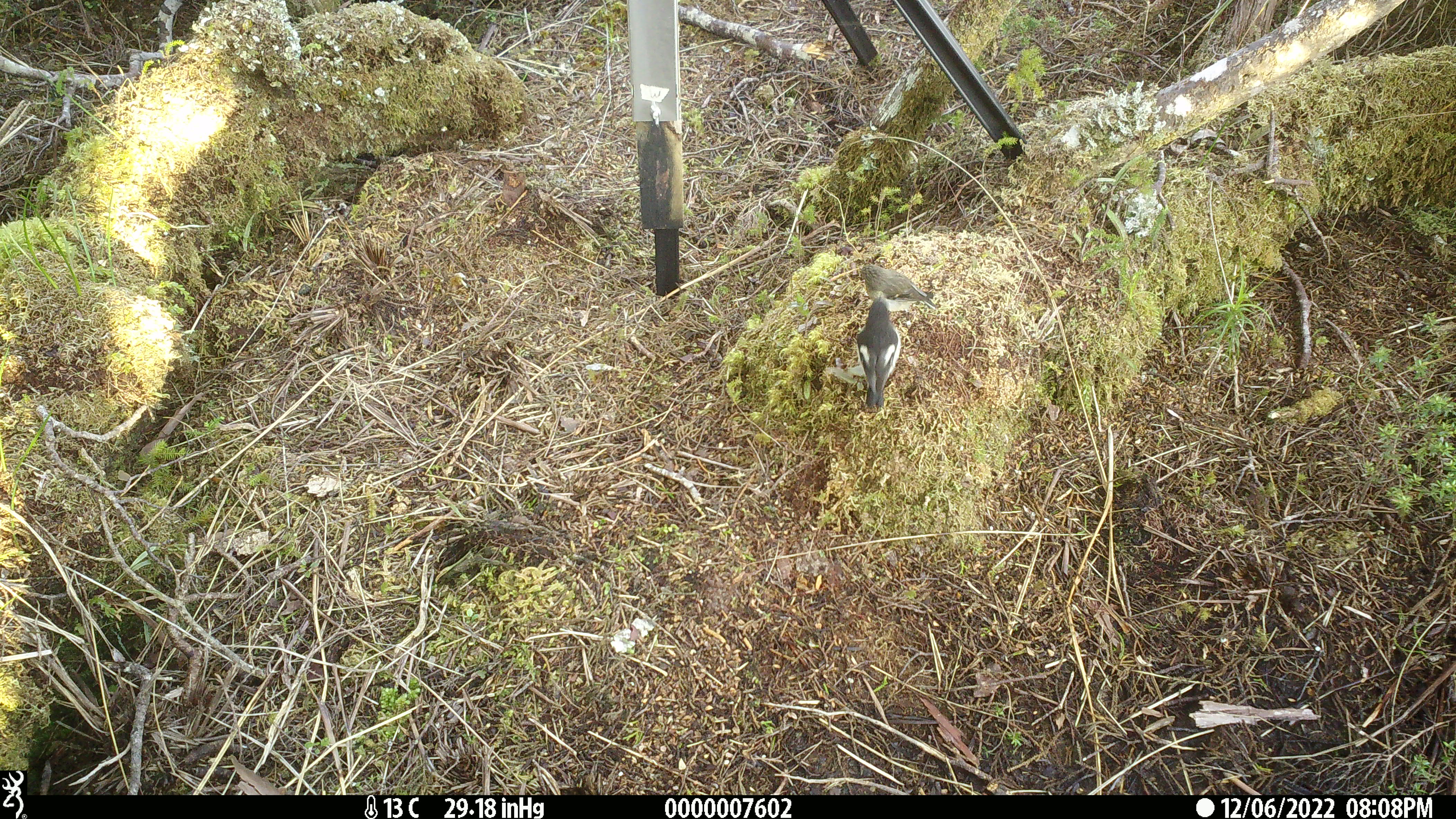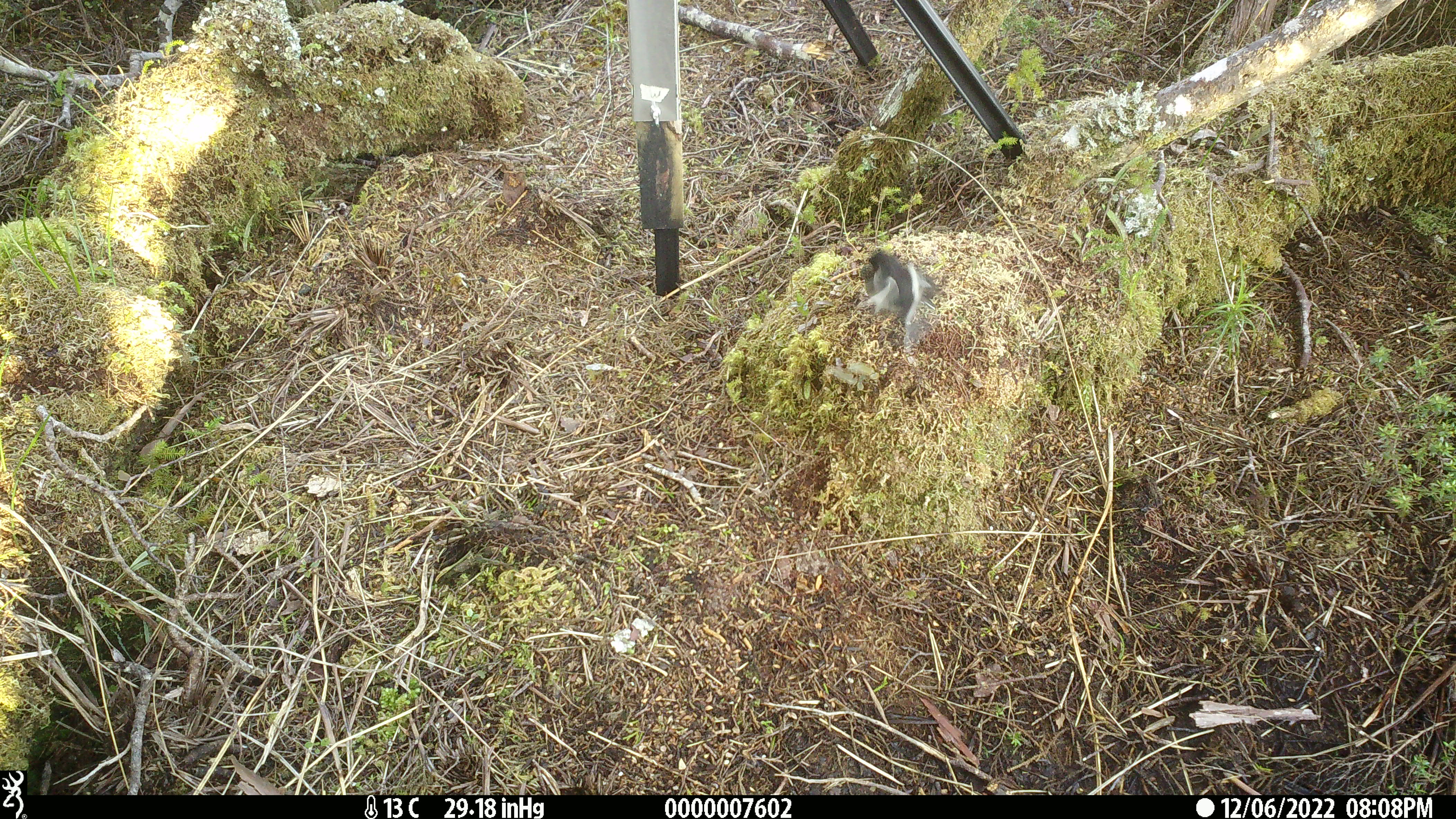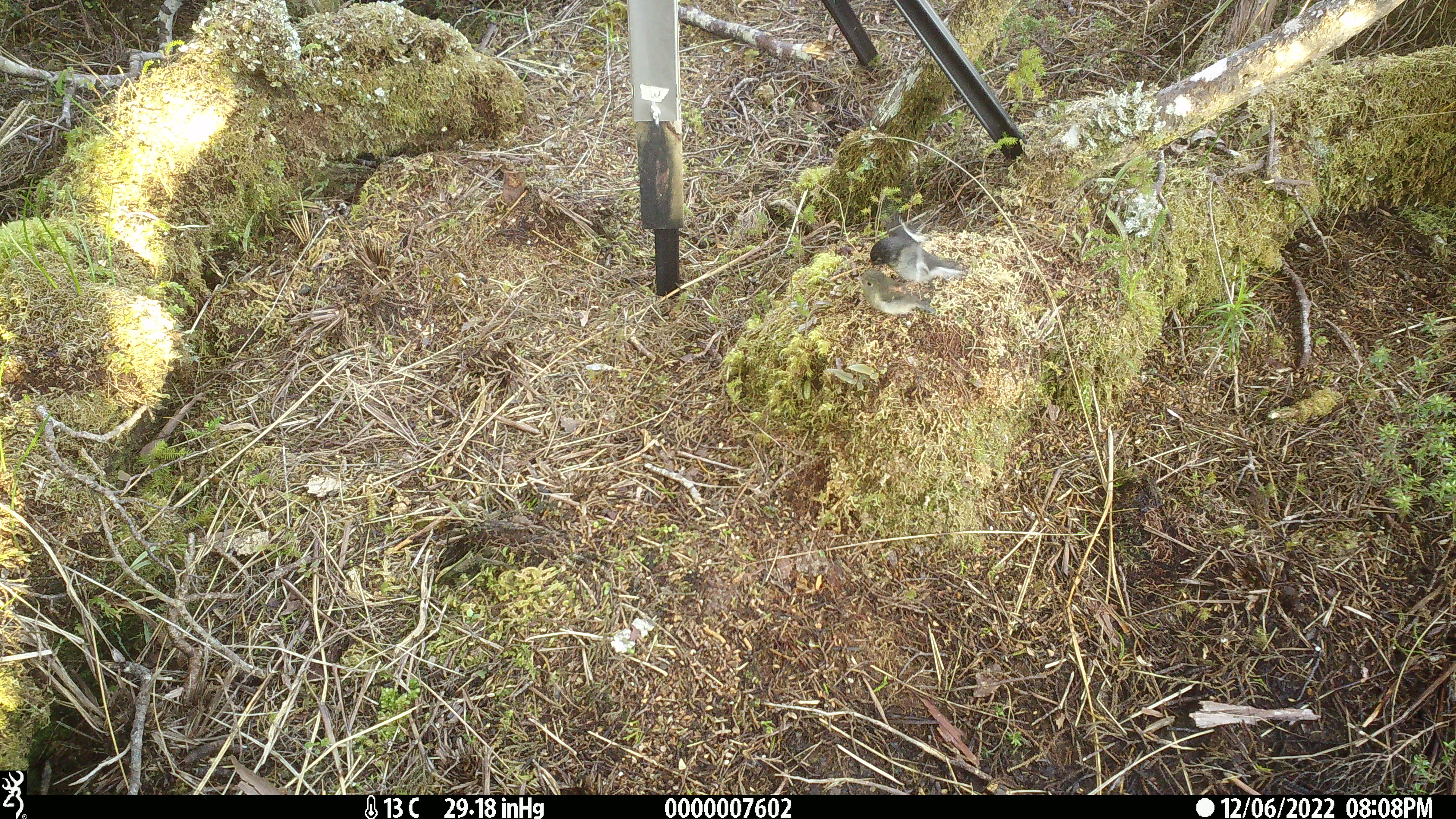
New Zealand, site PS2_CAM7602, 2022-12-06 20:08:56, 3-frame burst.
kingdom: Animalia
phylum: Chordata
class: Aves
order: Passeriformes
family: Petroicidae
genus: Petroica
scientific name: Petroica macrocephala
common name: tomtit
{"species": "tomtit (Petroica macrocephala)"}